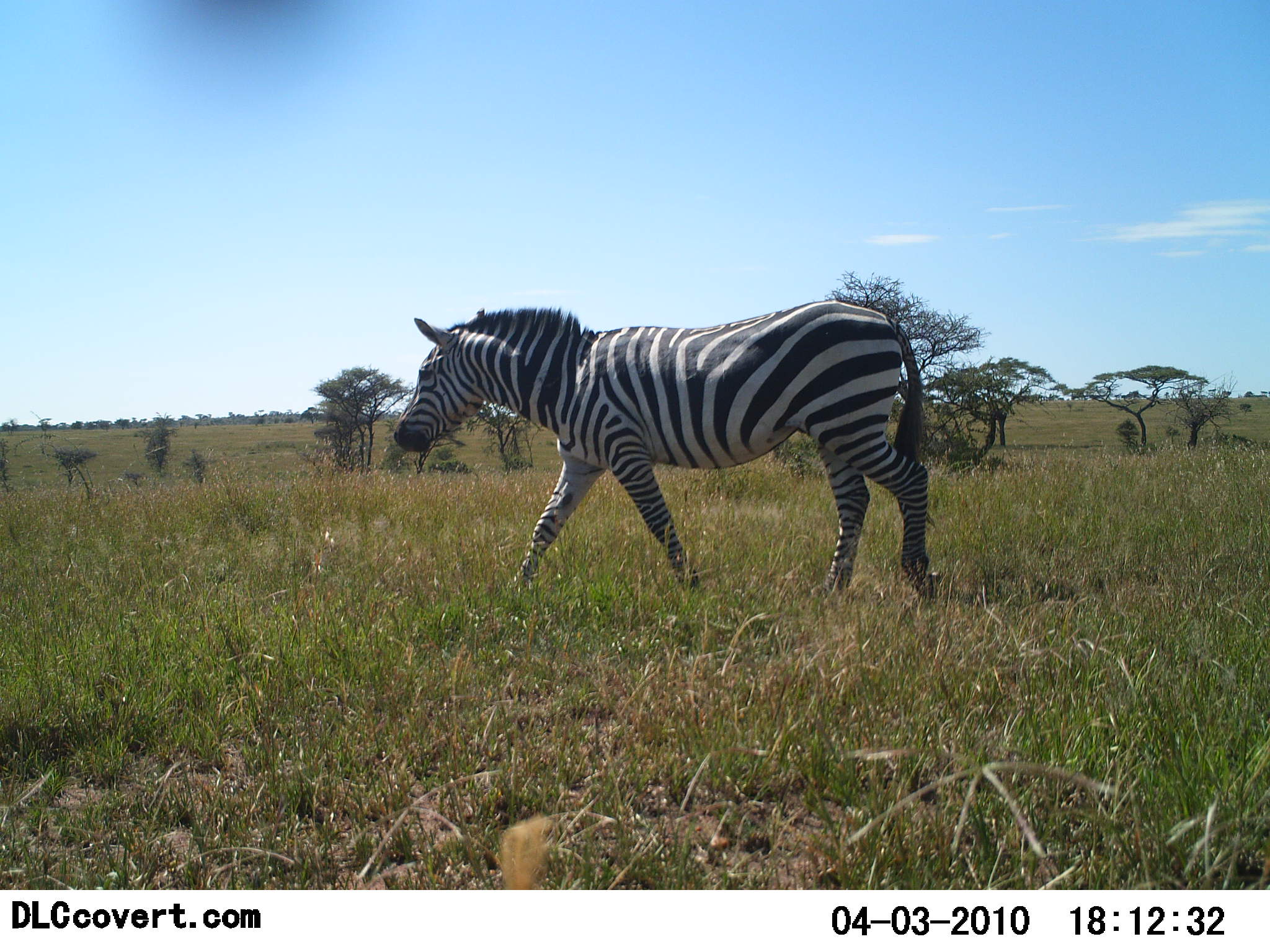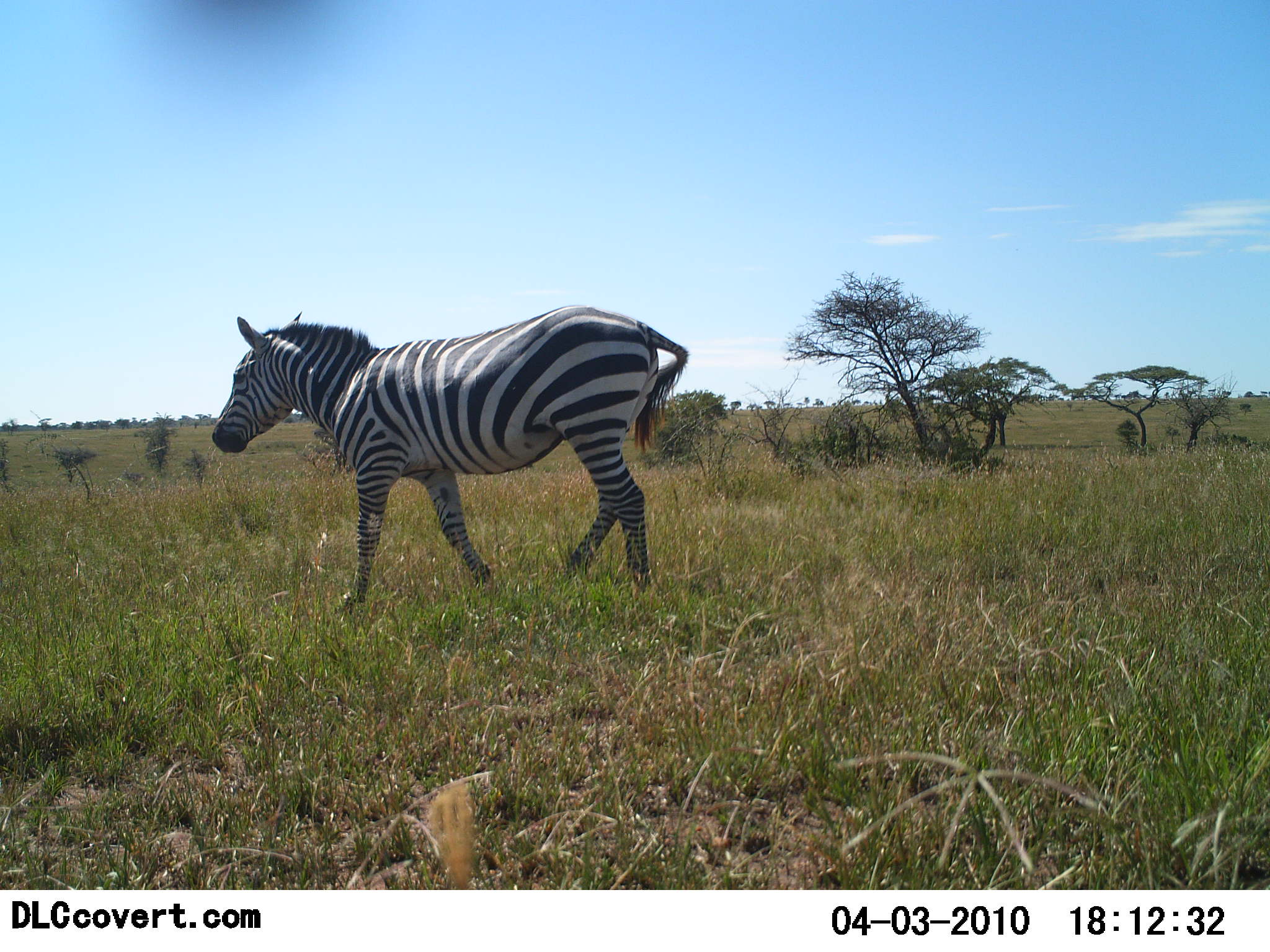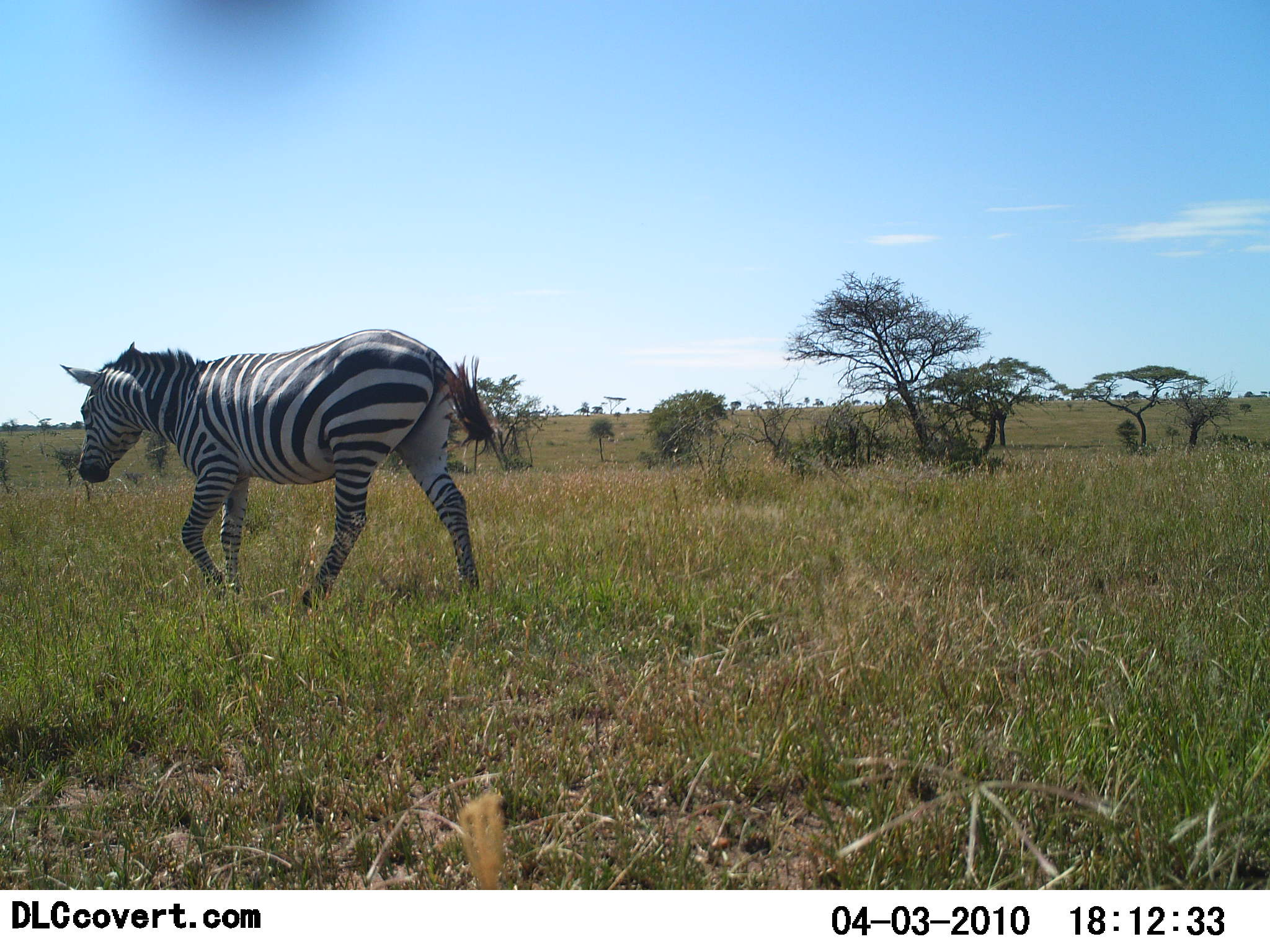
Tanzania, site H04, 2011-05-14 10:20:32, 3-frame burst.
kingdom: Animalia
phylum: Chordata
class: Mammalia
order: Perissodactyla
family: Equidae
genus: Equus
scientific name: Equus quagga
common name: plains zebra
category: zebra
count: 1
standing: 0%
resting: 0%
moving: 100%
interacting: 0%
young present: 0%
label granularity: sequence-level